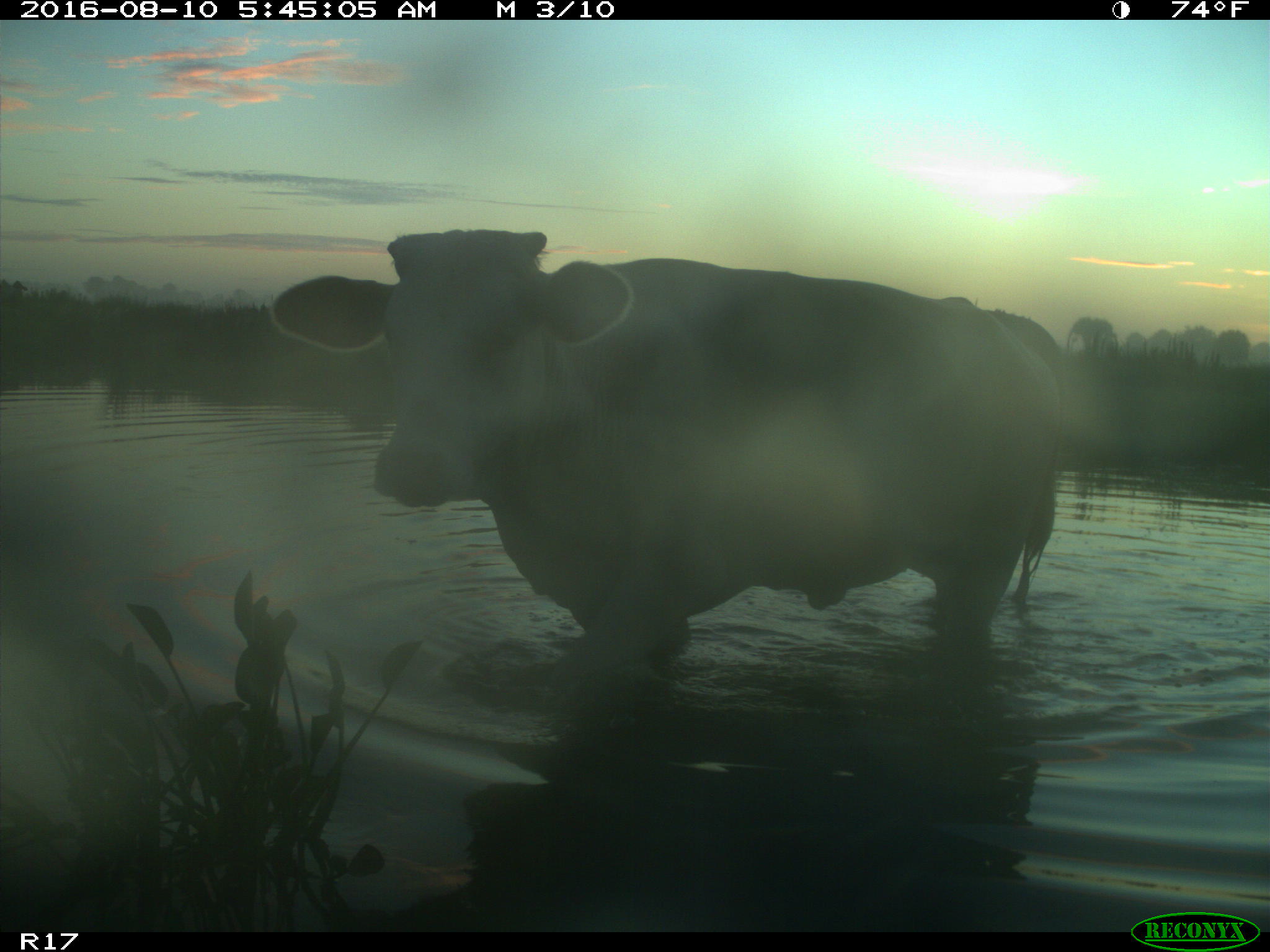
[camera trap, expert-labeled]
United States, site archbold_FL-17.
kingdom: Animalia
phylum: Chordata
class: Mammalia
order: Artiodactyla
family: Bovidae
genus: Bos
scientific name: Bos taurus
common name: domestic cow